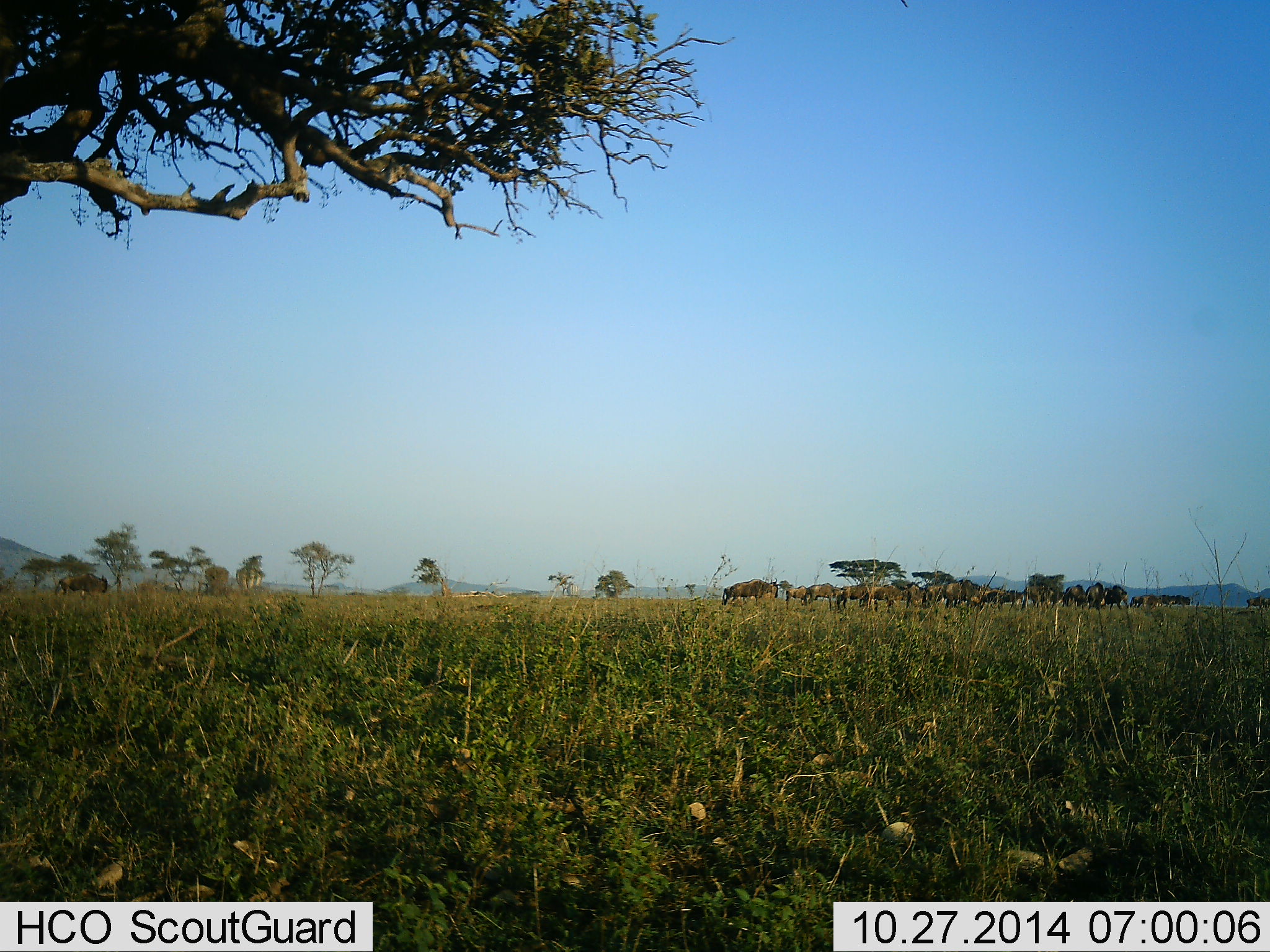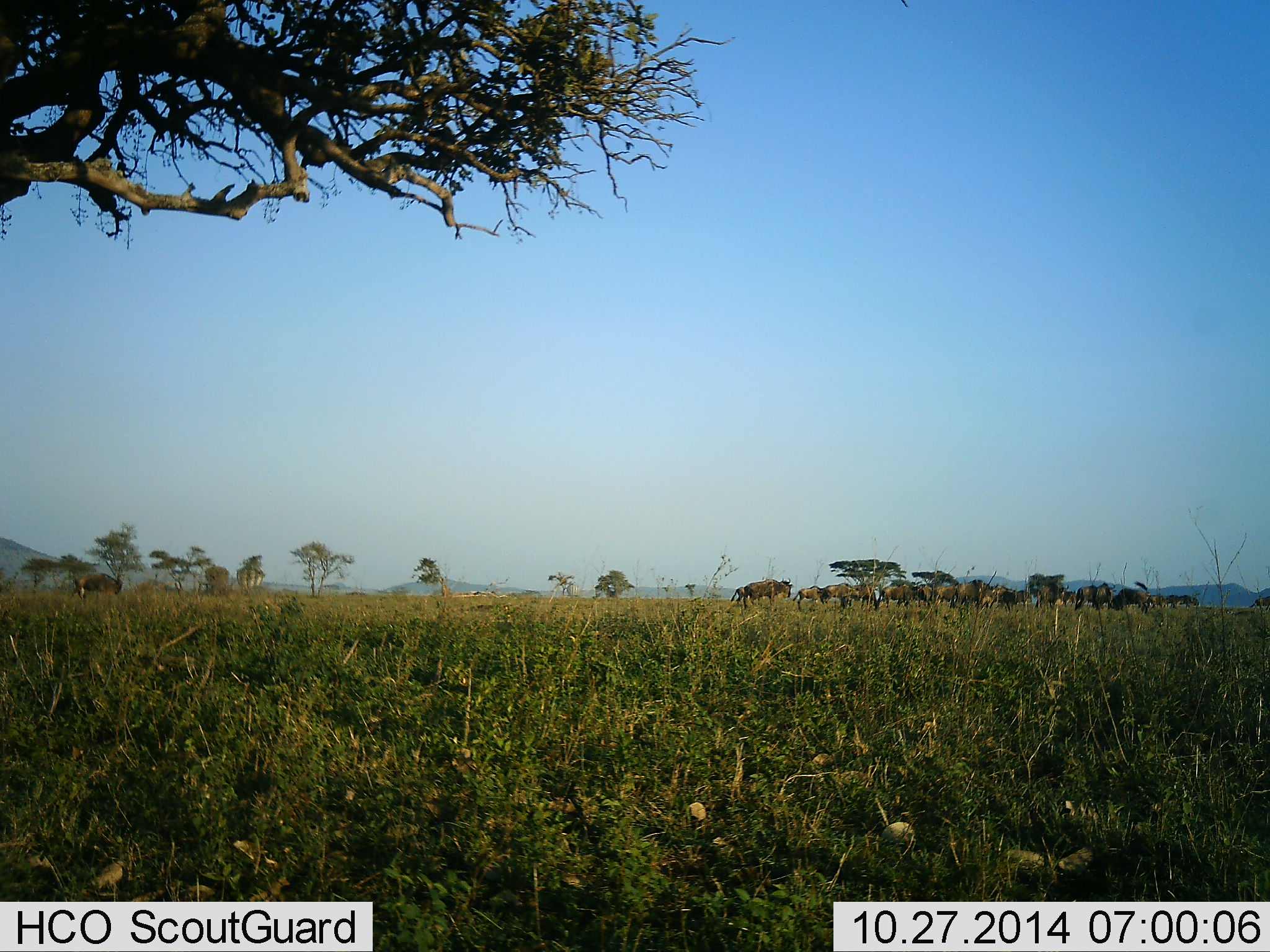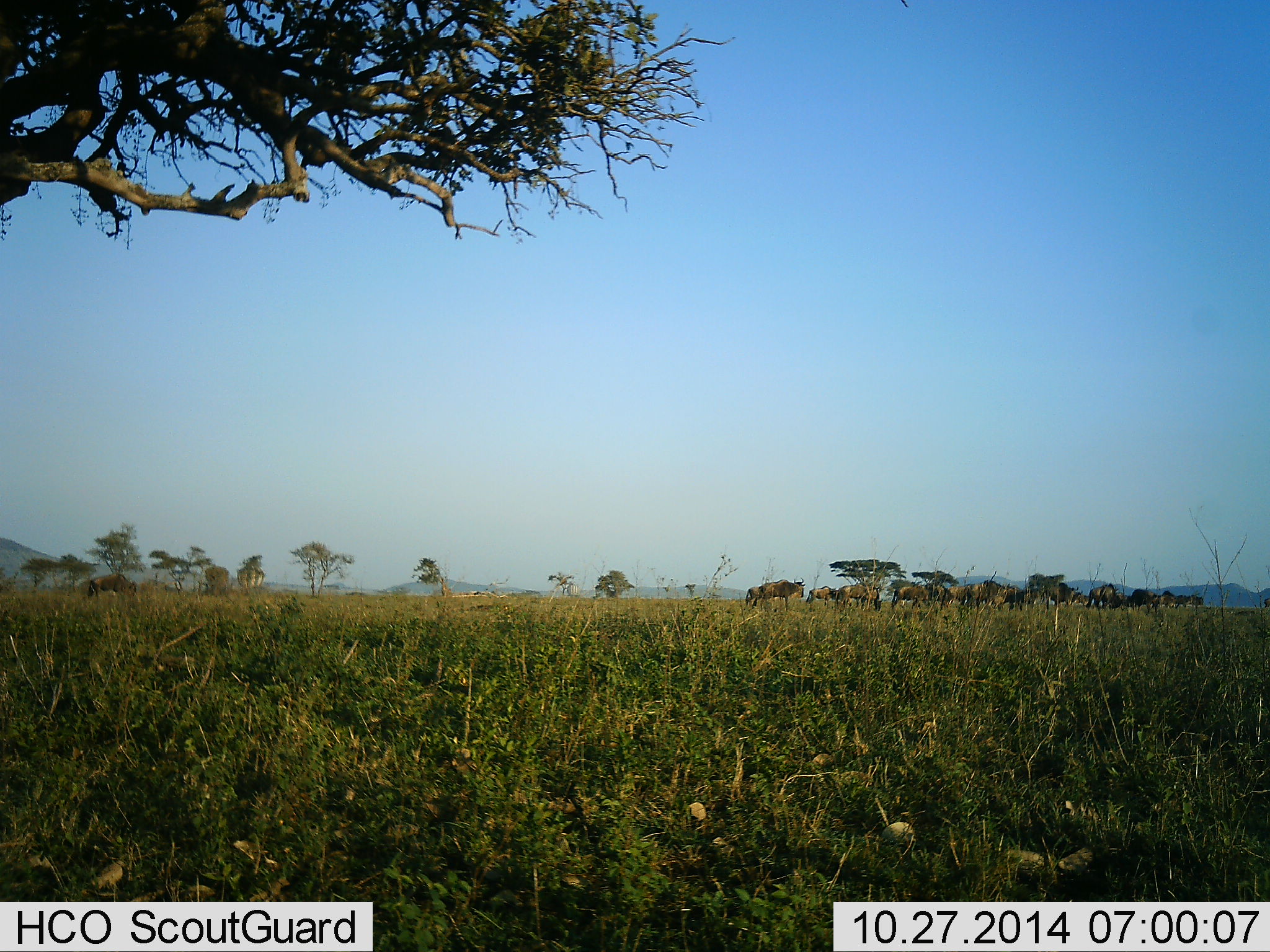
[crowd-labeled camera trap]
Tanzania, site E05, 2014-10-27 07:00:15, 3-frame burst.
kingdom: Animalia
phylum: Chordata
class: Mammalia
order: Artiodactyla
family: Bovidae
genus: Connochaetes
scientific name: Connochaetes taurinus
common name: blue wildebeest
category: wildebeest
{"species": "wildebeest (blue wildebeest) (Connochaetes taurinus)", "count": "11-50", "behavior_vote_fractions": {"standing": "10%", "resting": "0%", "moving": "90%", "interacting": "10%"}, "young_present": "10%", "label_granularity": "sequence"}